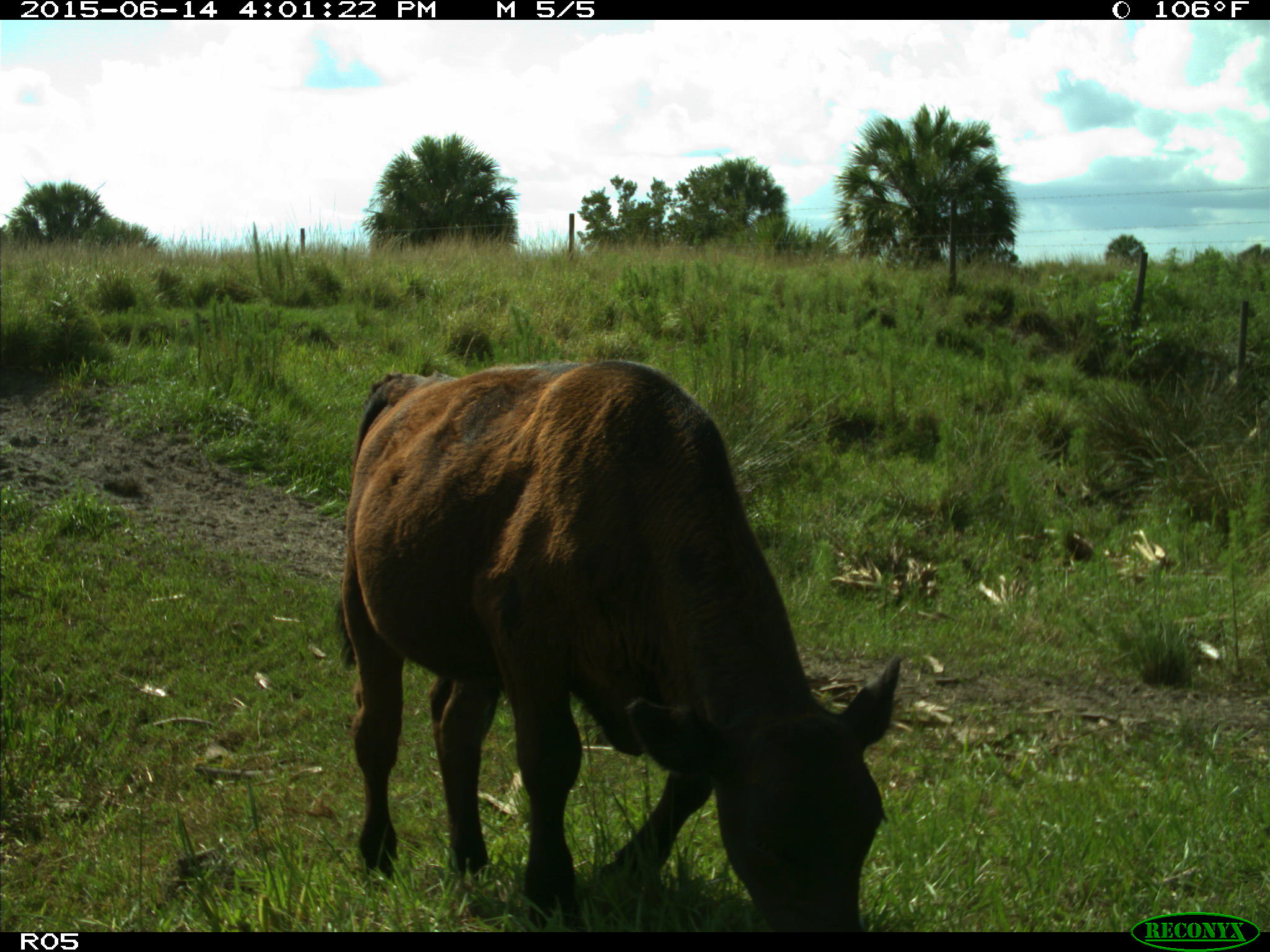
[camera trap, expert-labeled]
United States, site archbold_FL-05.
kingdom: Animalia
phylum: Chordata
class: Mammalia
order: Artiodactyla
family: Bovidae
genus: Bos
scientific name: Bos taurus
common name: domestic cow